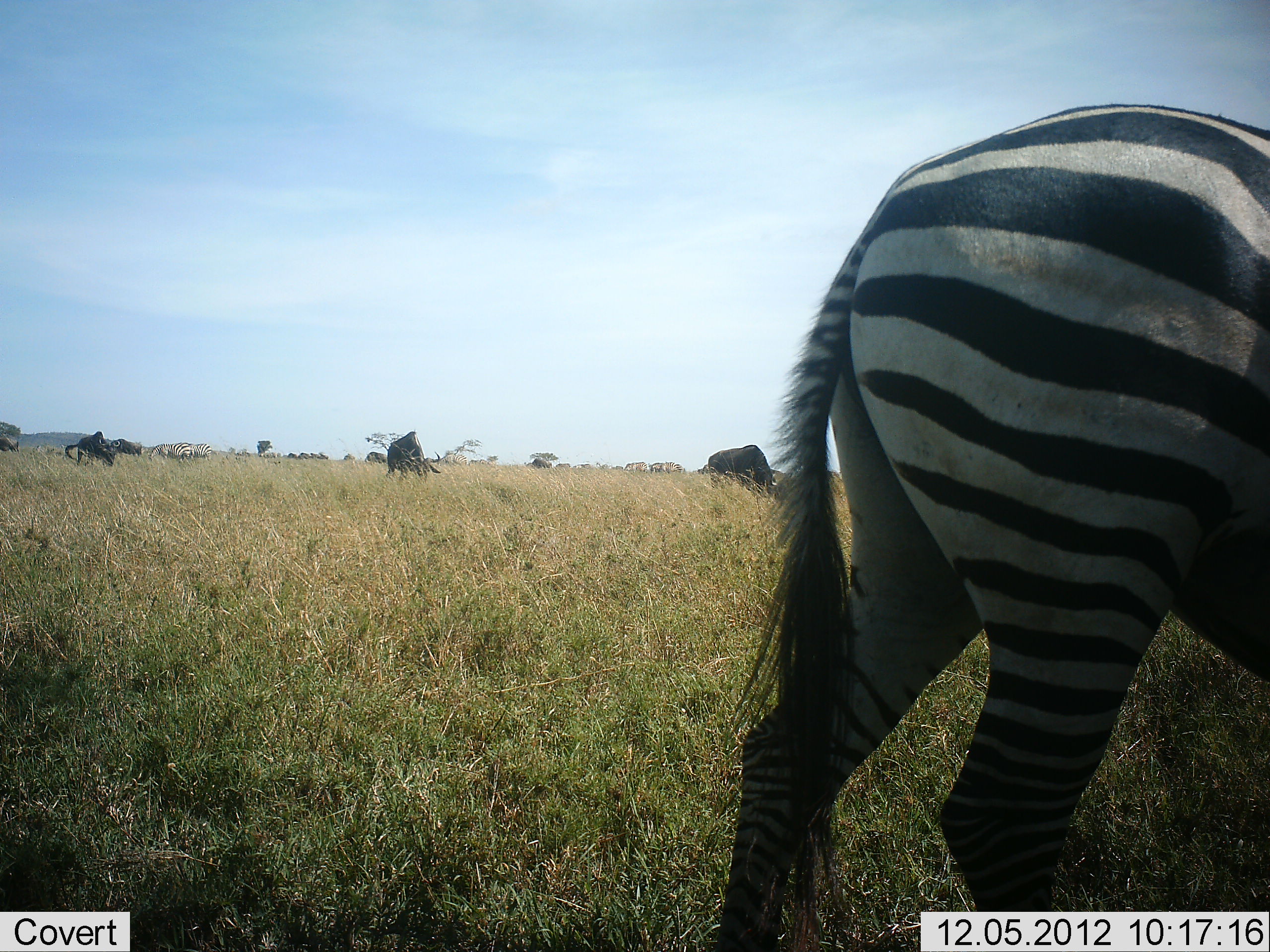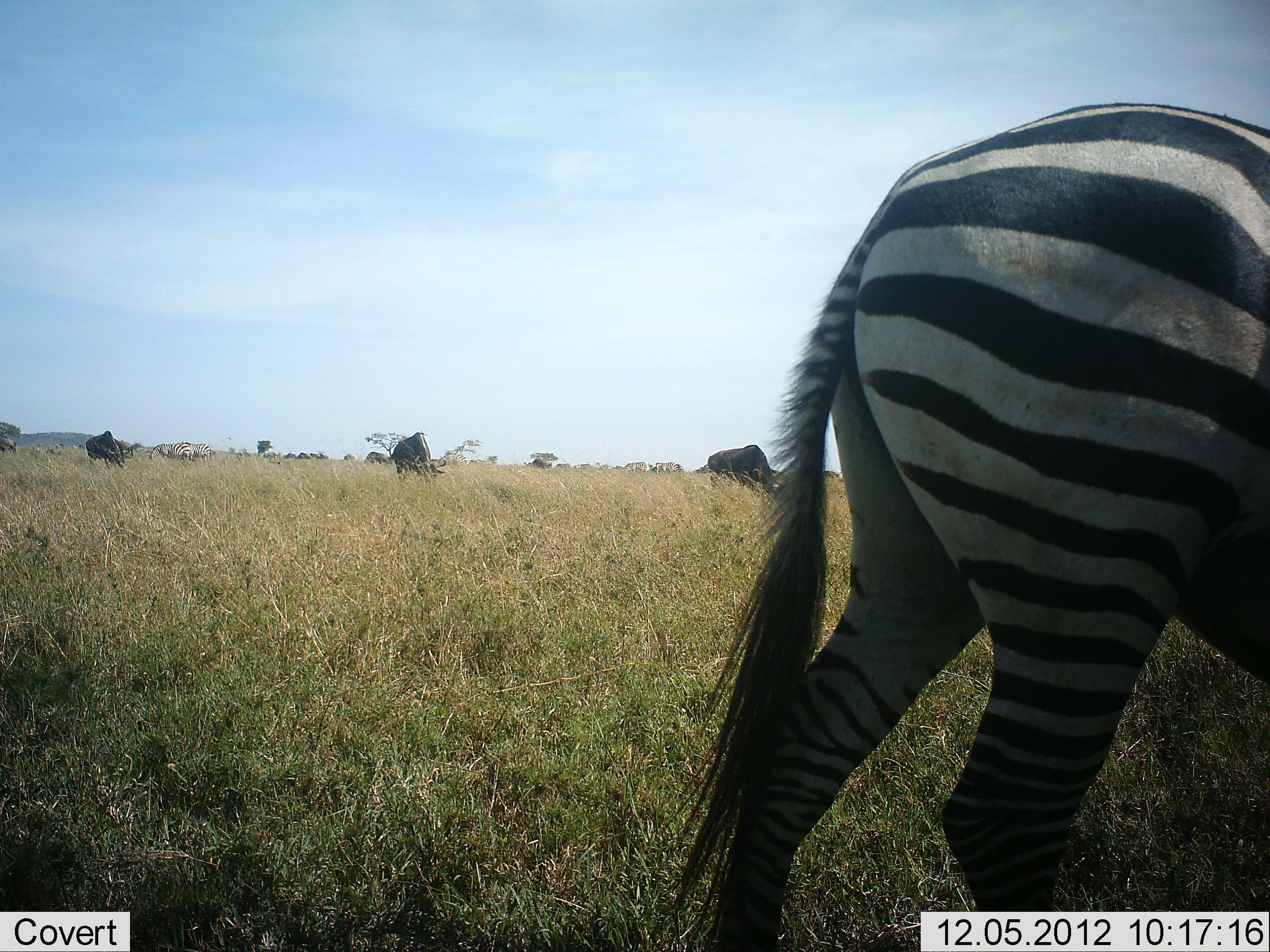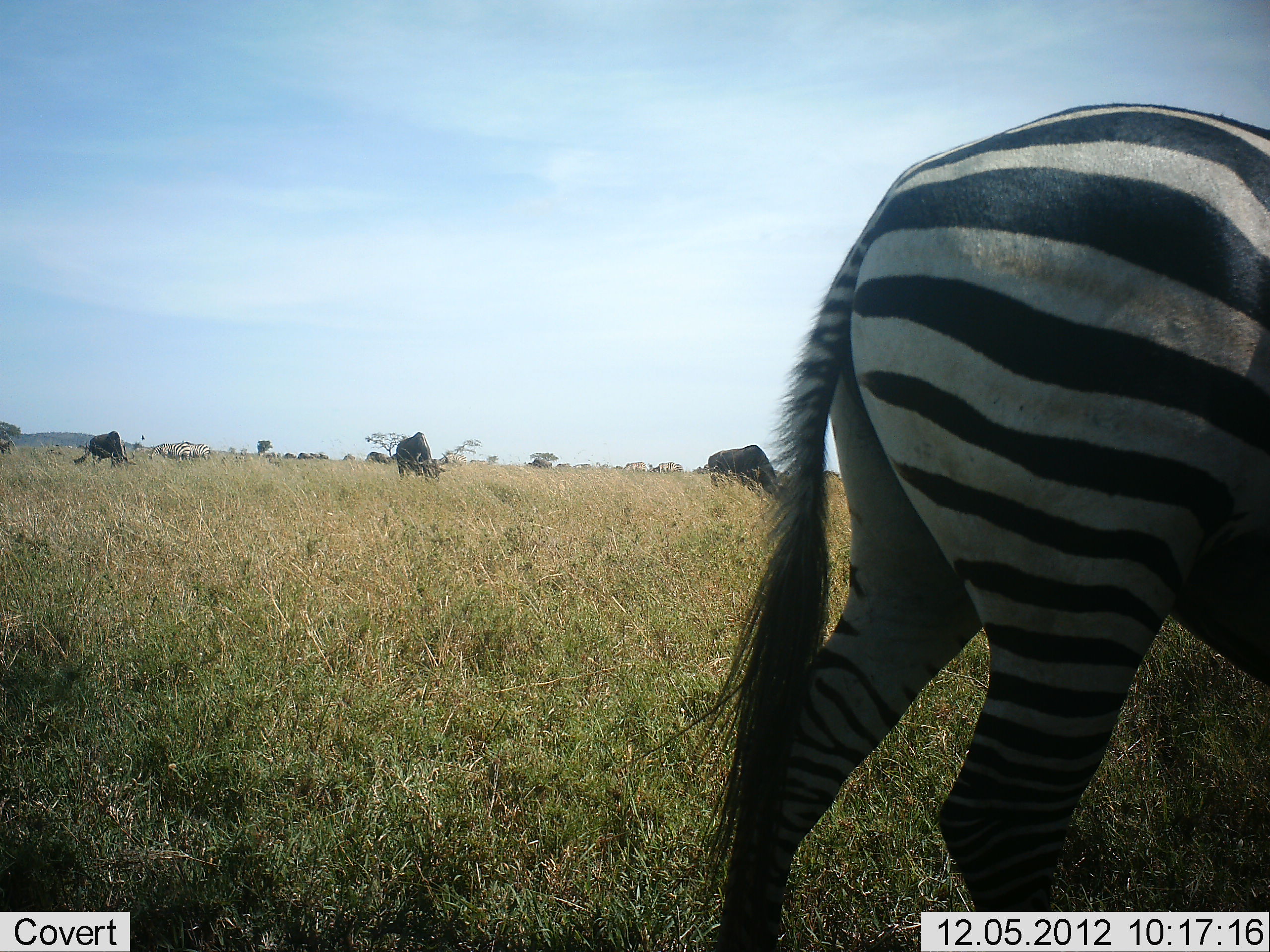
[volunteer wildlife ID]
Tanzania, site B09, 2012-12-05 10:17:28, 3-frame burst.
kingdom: Animalia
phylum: Chordata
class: Mammalia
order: Artiodactyla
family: Bovidae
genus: Connochaetes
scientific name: Connochaetes taurinus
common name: blue wildebeest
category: wildebeest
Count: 7.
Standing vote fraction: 45%.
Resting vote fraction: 0%.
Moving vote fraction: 27%.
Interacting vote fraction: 0%.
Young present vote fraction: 0%.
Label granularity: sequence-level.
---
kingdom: Animalia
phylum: Chordata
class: Mammalia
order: Perissodactyla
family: Equidae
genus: Equus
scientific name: Equus quagga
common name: plains zebra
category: zebra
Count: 1.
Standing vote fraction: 73%.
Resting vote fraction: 0%.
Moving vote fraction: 7%.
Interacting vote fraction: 0%.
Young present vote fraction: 0%.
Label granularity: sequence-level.